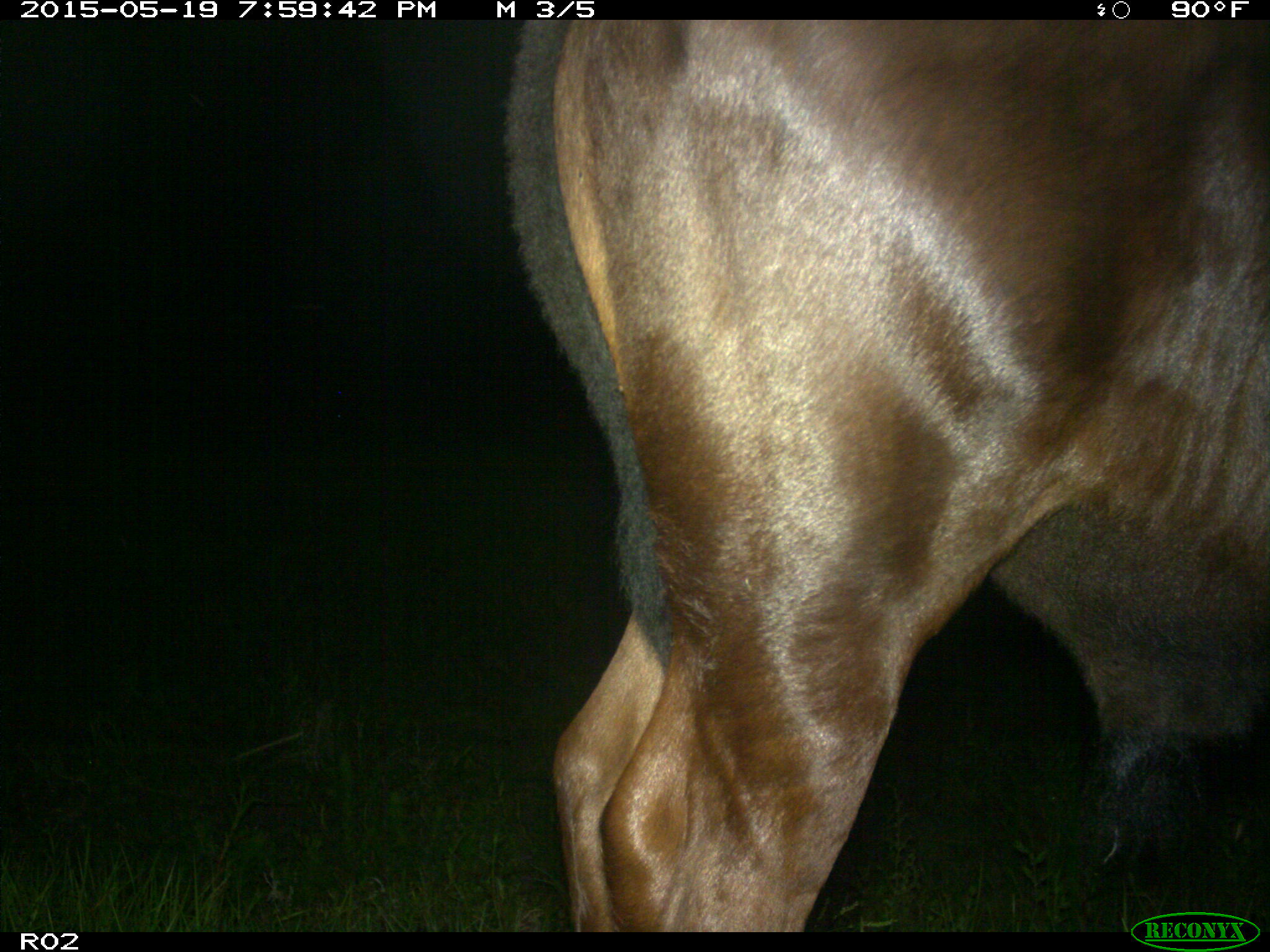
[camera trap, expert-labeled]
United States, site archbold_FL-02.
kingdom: Animalia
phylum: Chordata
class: Mammalia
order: Artiodactyla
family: Bovidae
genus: Bos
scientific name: Bos taurus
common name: domestic cow